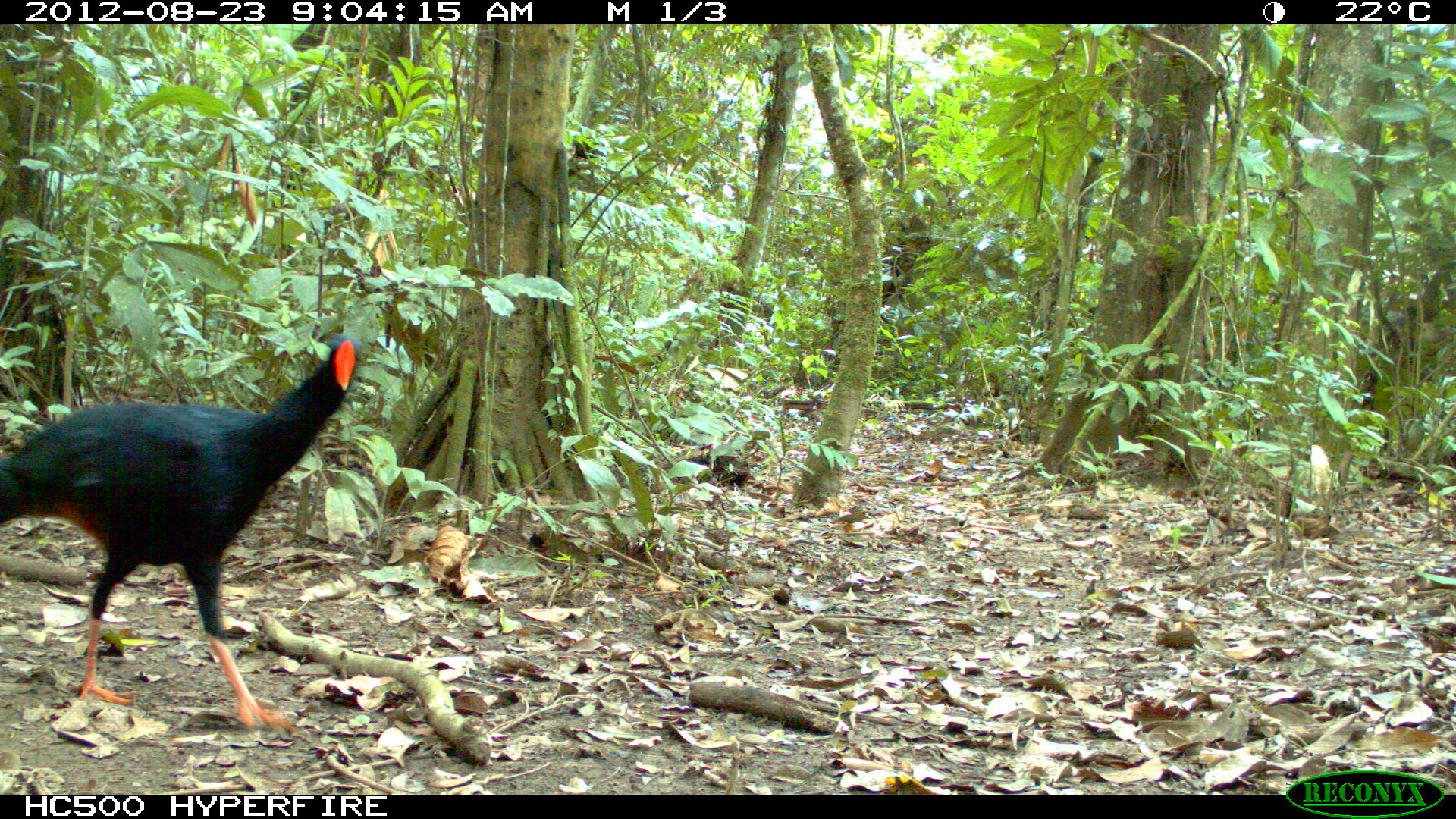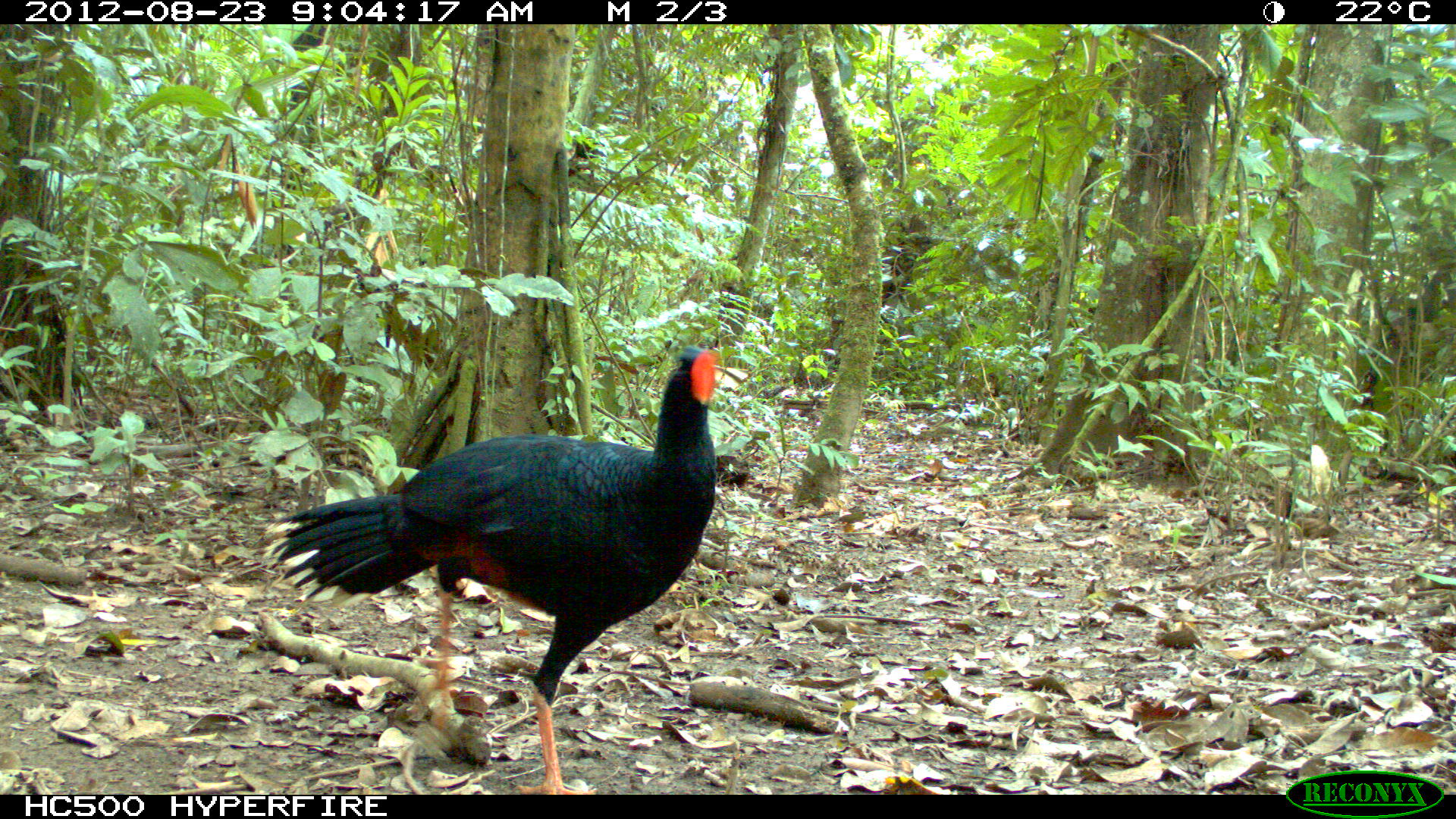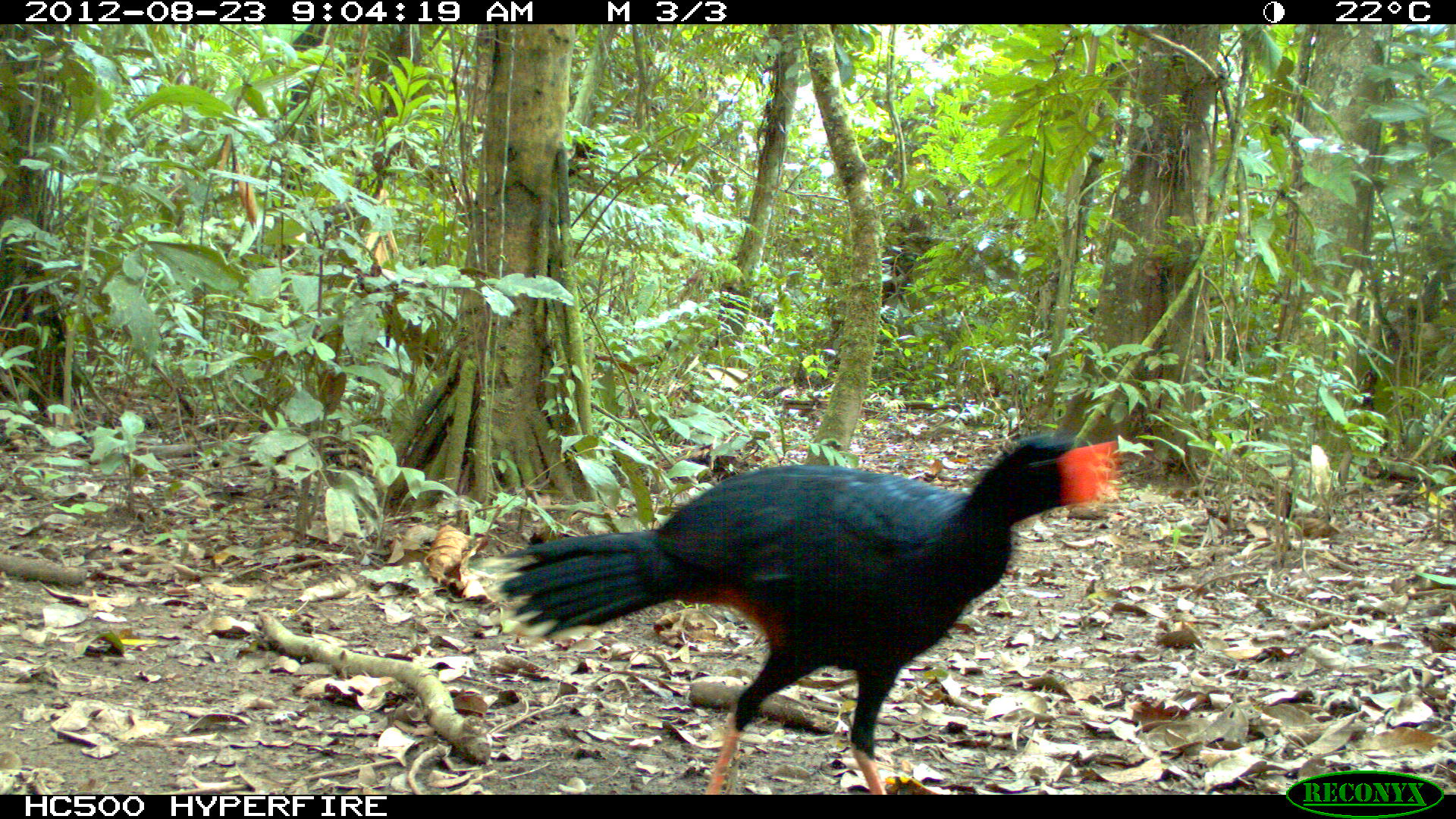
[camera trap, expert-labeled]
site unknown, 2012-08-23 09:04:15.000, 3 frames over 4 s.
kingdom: Animalia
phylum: Chordata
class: Aves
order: Galliformes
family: Cracidae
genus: Mitu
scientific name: Mitu tuberosum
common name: razor-billed curassow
Mitu tuberosum (razor-billed curassow).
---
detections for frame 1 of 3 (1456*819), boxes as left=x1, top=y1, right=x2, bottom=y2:
mitu tuberosum: left=0, top=331, right=362, bottom=733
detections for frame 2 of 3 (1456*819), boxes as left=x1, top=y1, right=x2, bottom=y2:
mitu tuberosum: left=267, top=346, right=726, bottom=791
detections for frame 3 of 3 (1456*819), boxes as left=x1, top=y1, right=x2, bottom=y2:
mitu tuberosum: left=491, top=428, right=1120, bottom=792